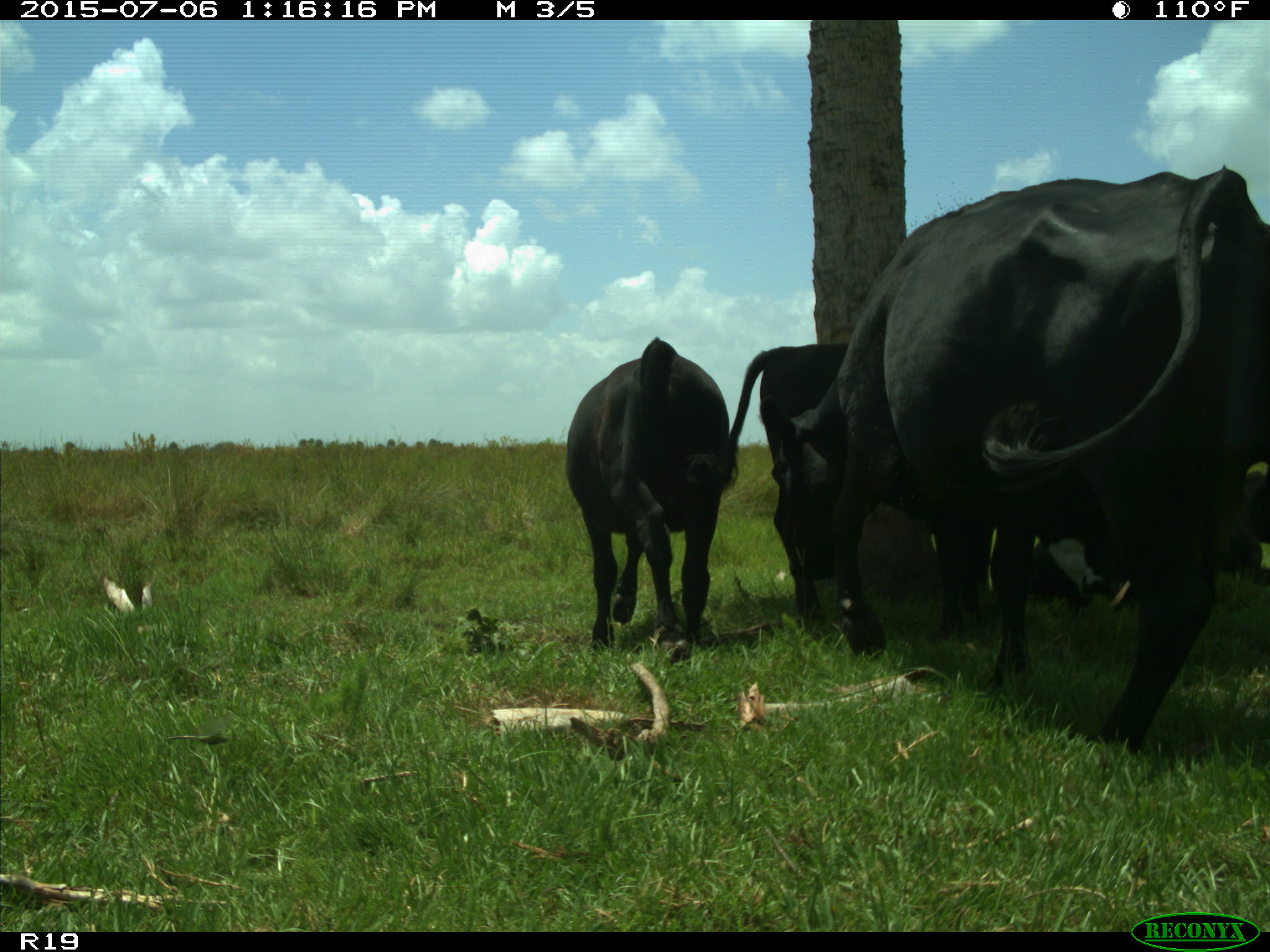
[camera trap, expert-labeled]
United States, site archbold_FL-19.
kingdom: Animalia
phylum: Chordata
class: Mammalia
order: Artiodactyla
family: Bovidae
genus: Bos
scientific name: Bos taurus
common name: domestic cow